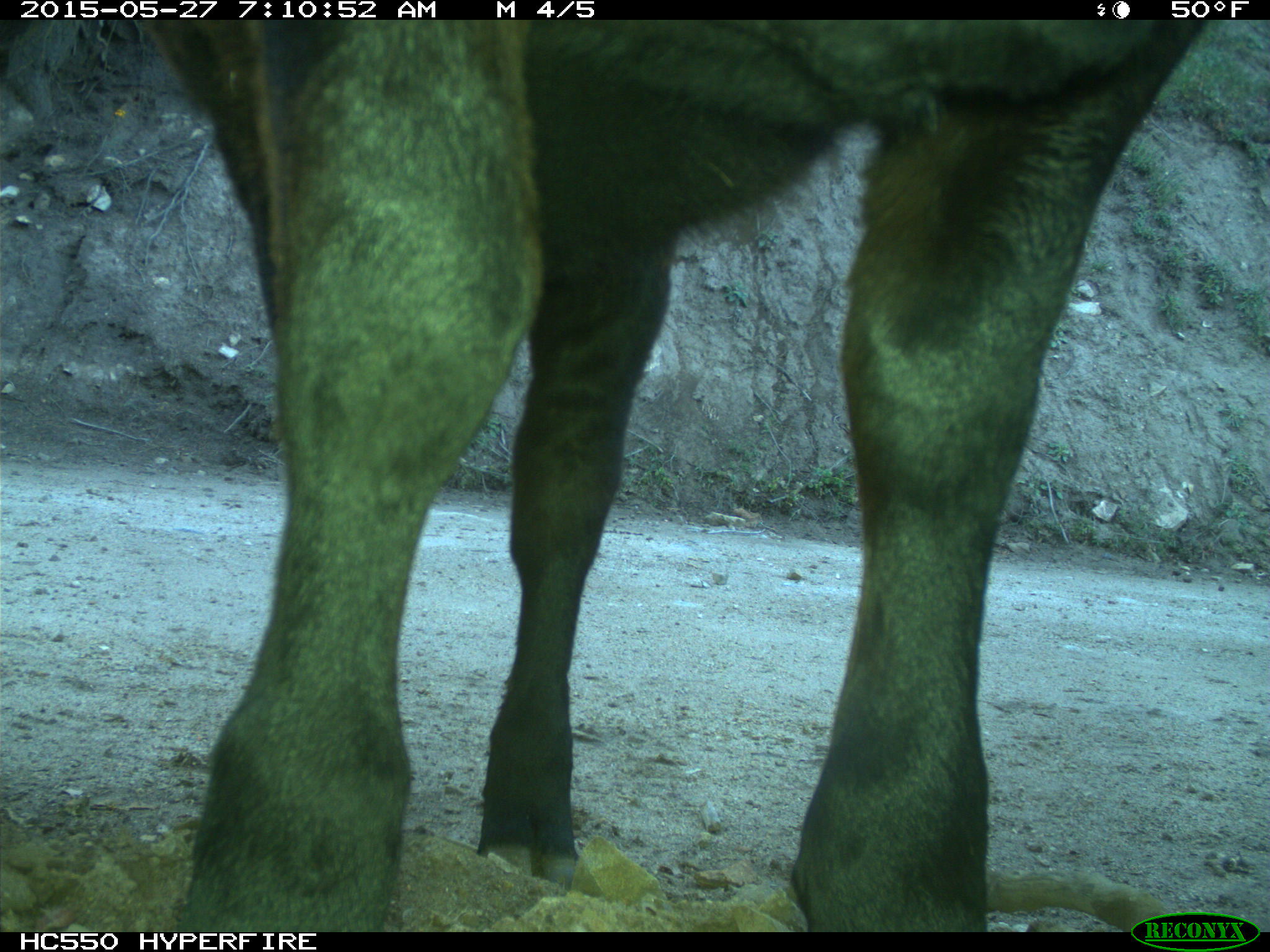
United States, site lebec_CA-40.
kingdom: Animalia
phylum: Chordata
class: Mammalia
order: Artiodactyla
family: Bovidae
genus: Bos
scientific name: Bos taurus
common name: domestic cow